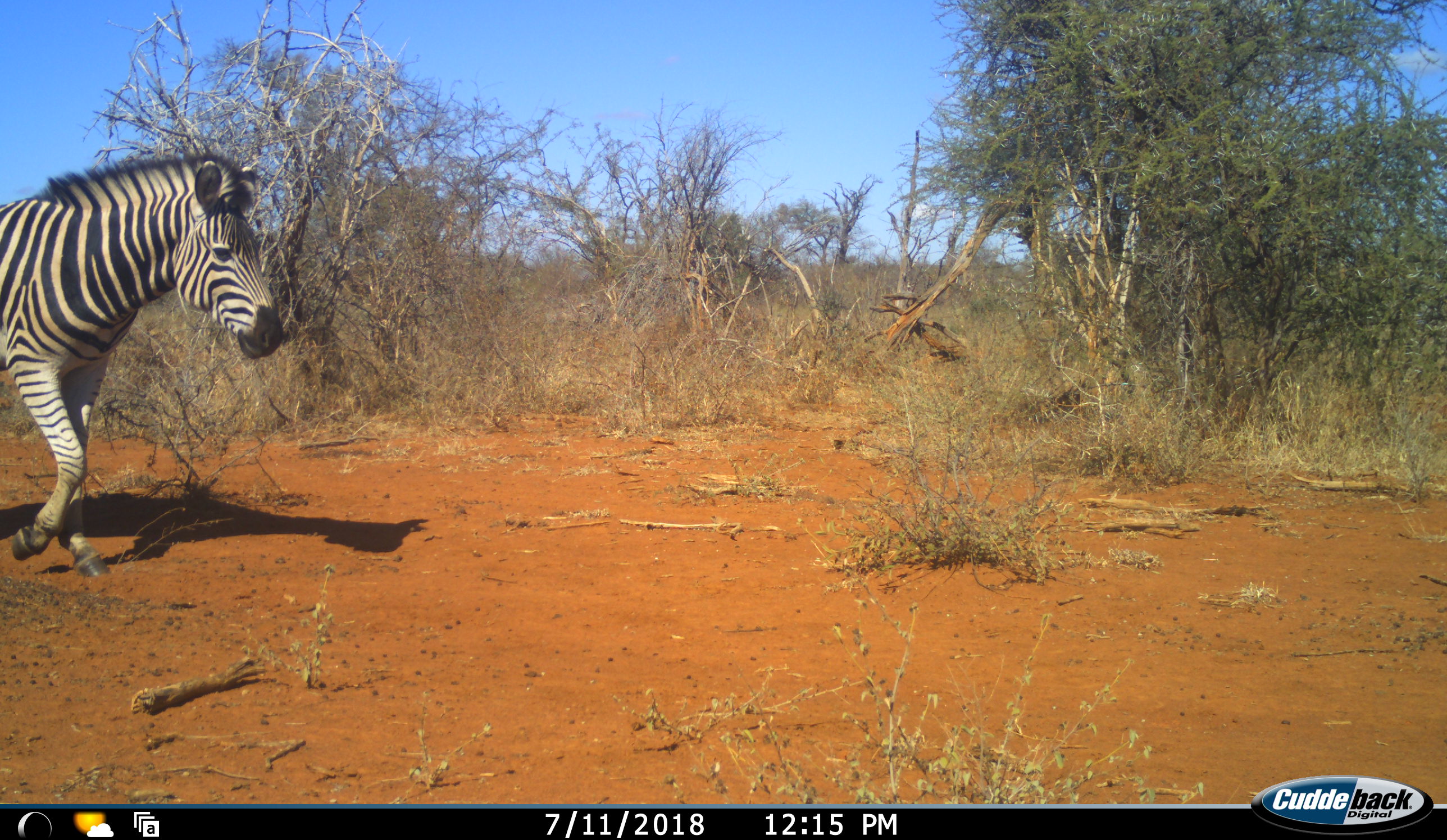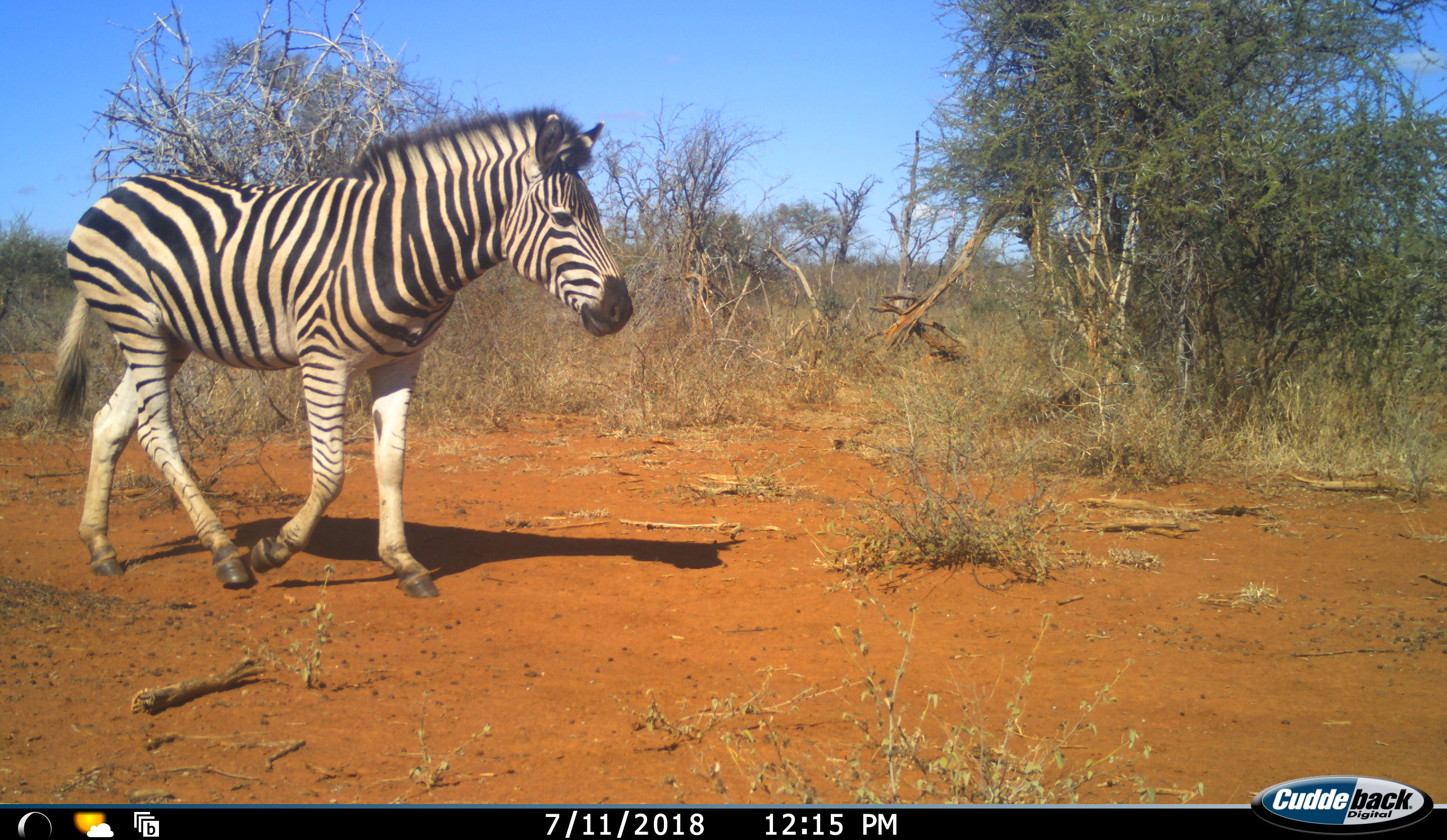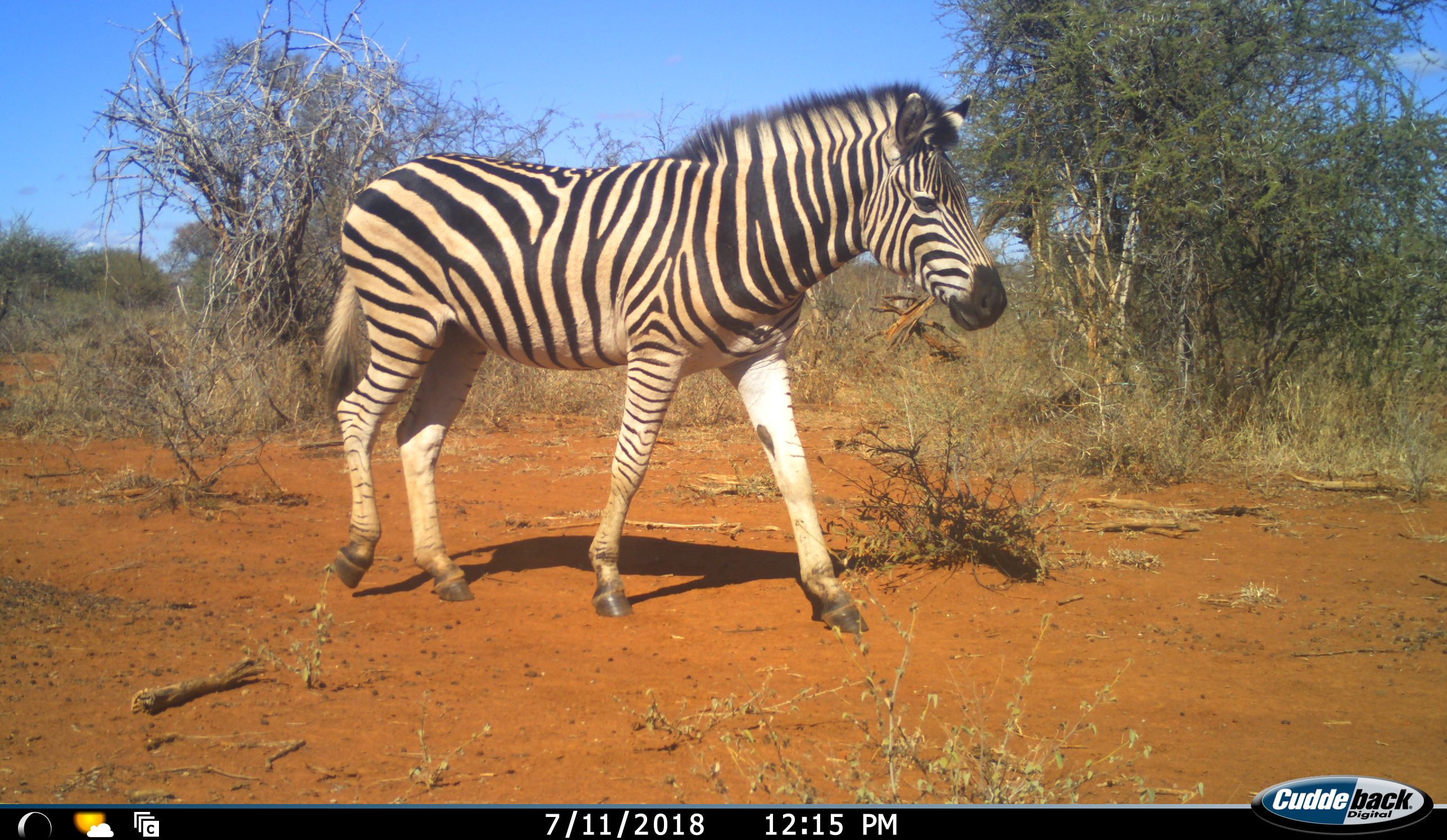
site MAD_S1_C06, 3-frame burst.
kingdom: Animalia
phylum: Chordata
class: Mammalia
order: Perissodactyla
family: Equidae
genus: Equus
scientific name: Equus quagga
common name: plains zebra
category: zebraplains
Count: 1.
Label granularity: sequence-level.